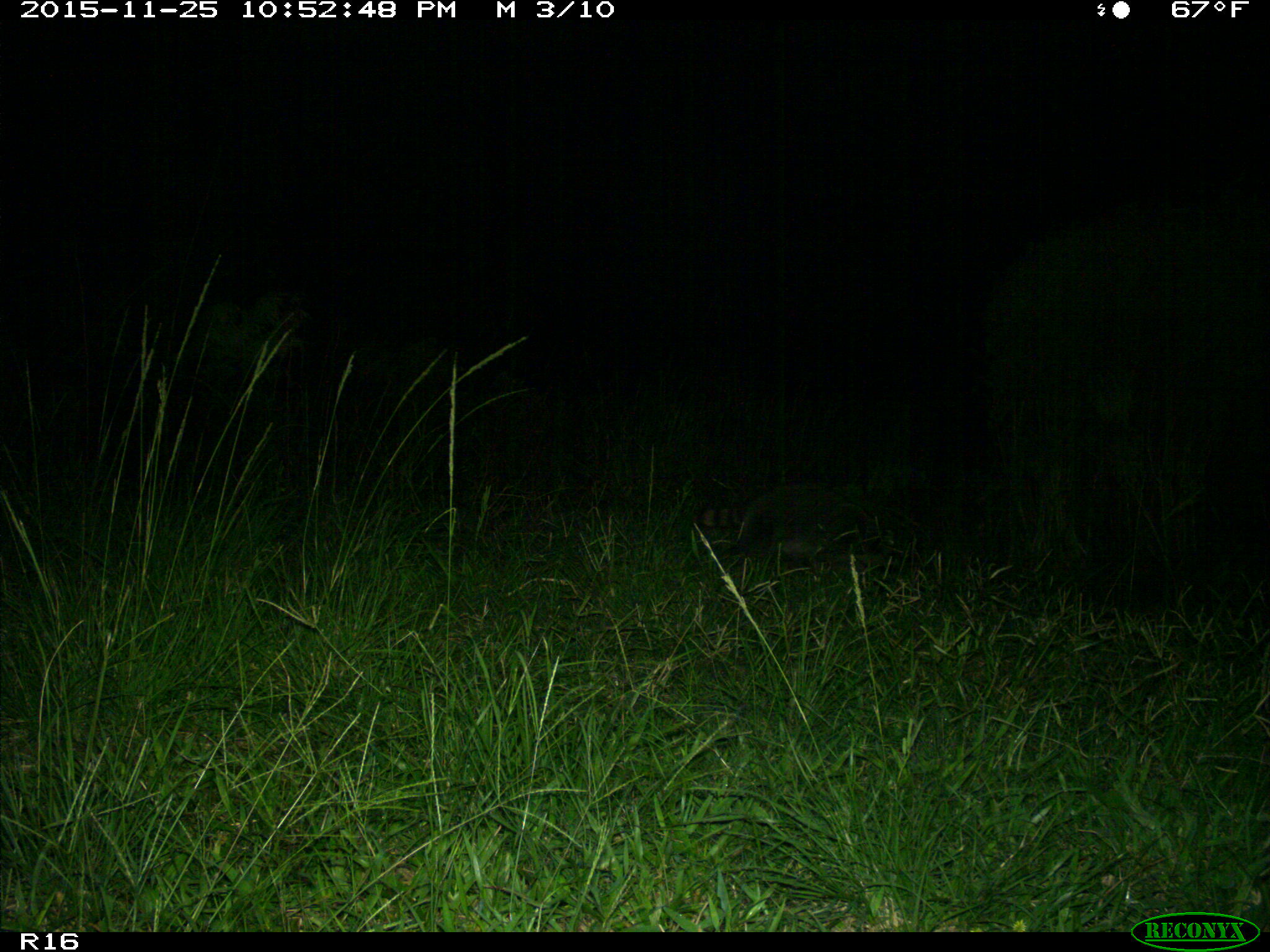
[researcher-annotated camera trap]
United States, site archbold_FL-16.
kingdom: Animalia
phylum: Chordata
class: Mammalia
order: Carnivora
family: Procyonidae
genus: Procyon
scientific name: Procyon lotor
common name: common raccoon